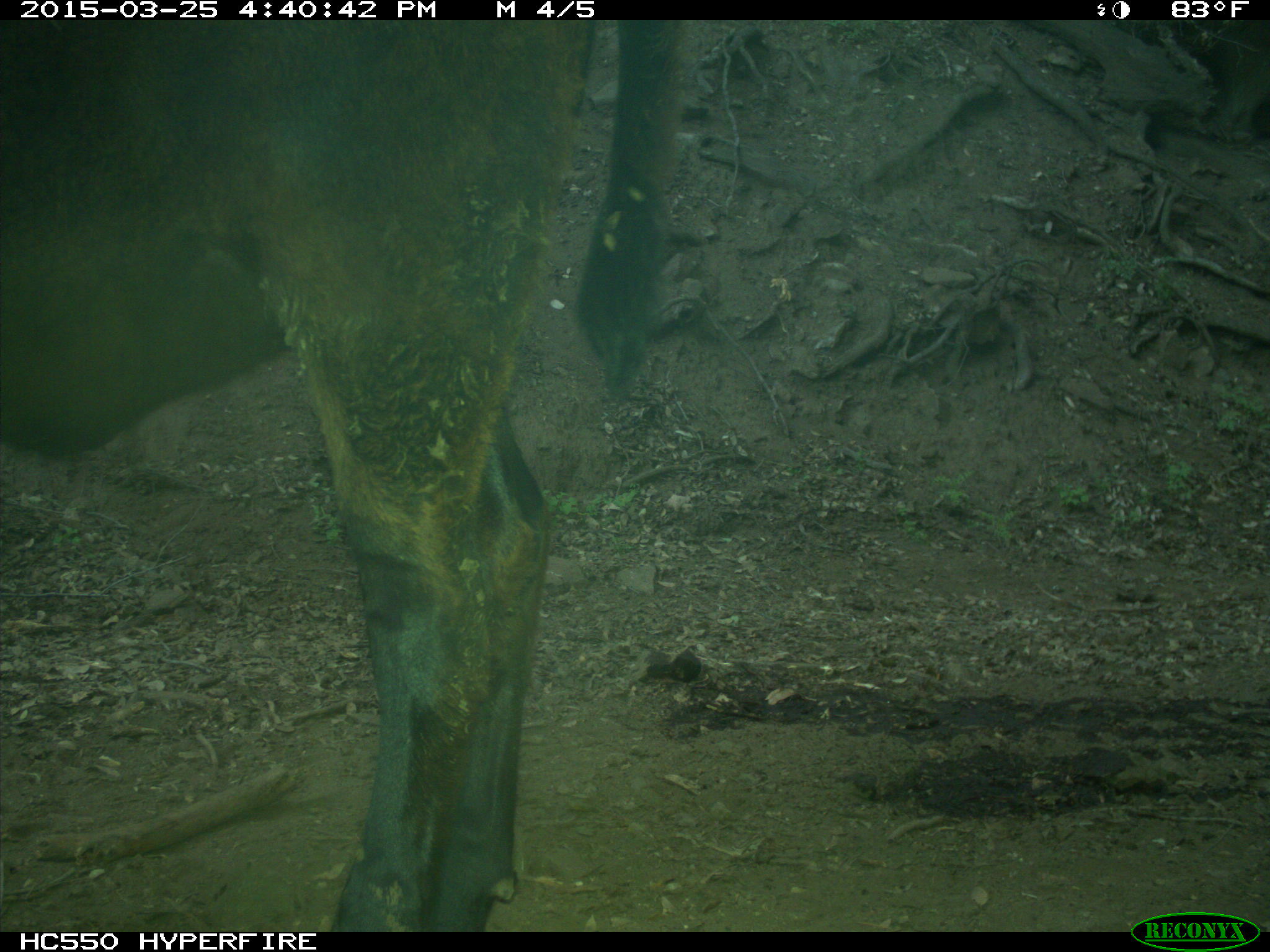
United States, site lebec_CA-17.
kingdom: Animalia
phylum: Chordata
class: Mammalia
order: Artiodactyla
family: Bovidae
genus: Bos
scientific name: Bos taurus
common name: domestic cow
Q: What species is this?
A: Bos taurus (domestic cow).